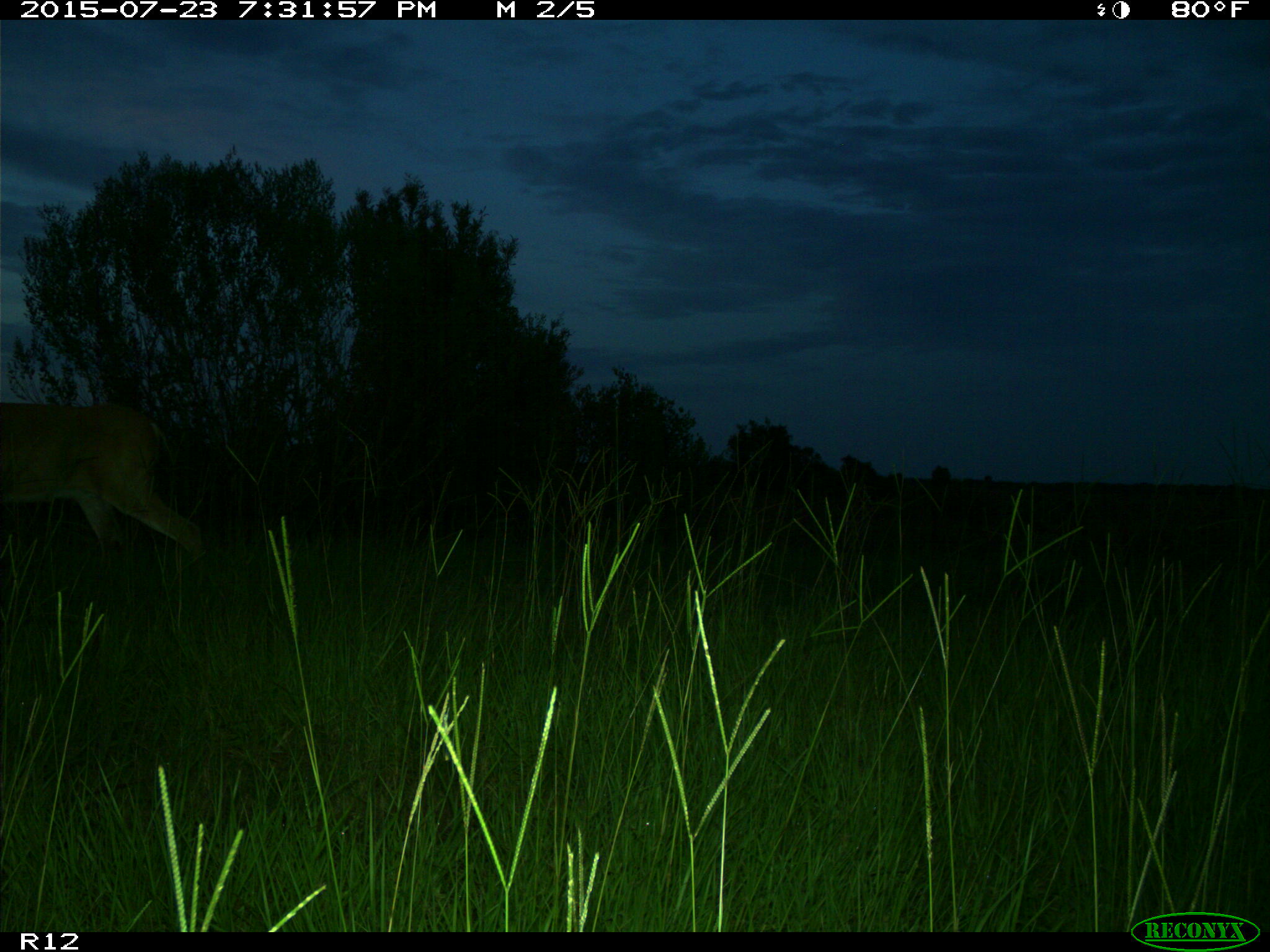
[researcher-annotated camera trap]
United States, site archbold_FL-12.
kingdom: Animalia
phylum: Chordata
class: Mammalia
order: Artiodactyla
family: Cervidae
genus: Odocoileus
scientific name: Odocoileus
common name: deer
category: unidentified deer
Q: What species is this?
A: Unidentified deer (deer) (Odocoileus).